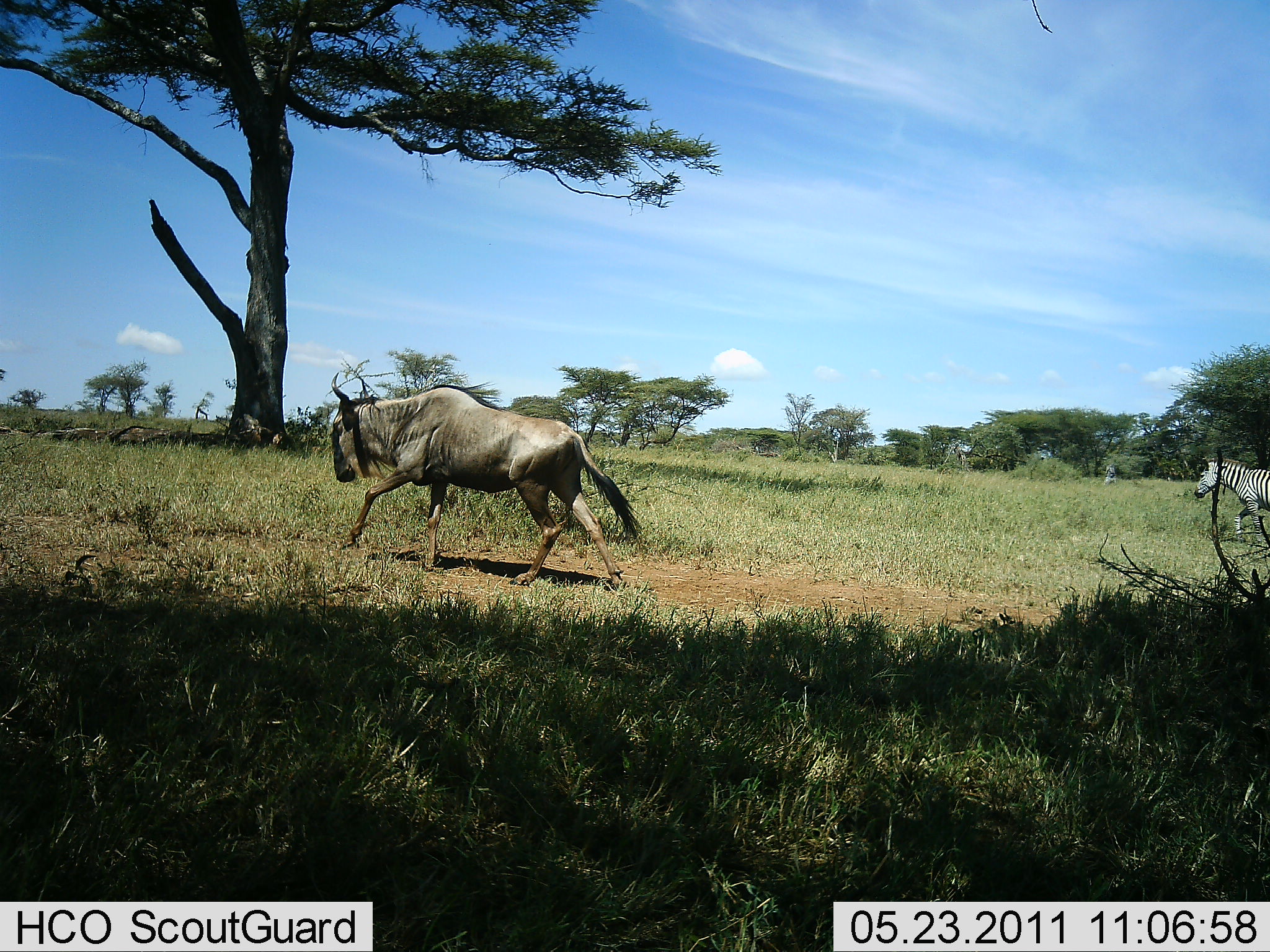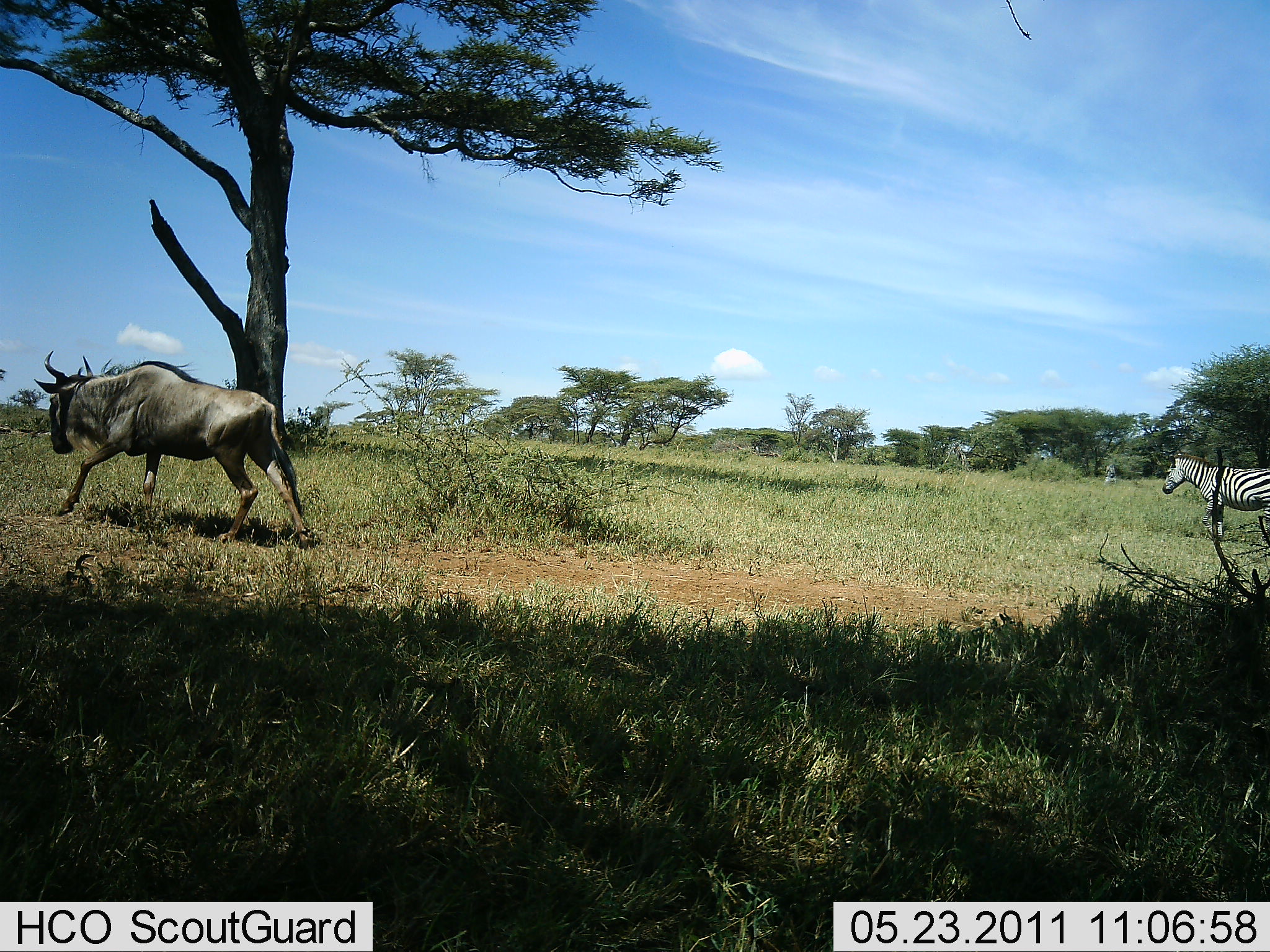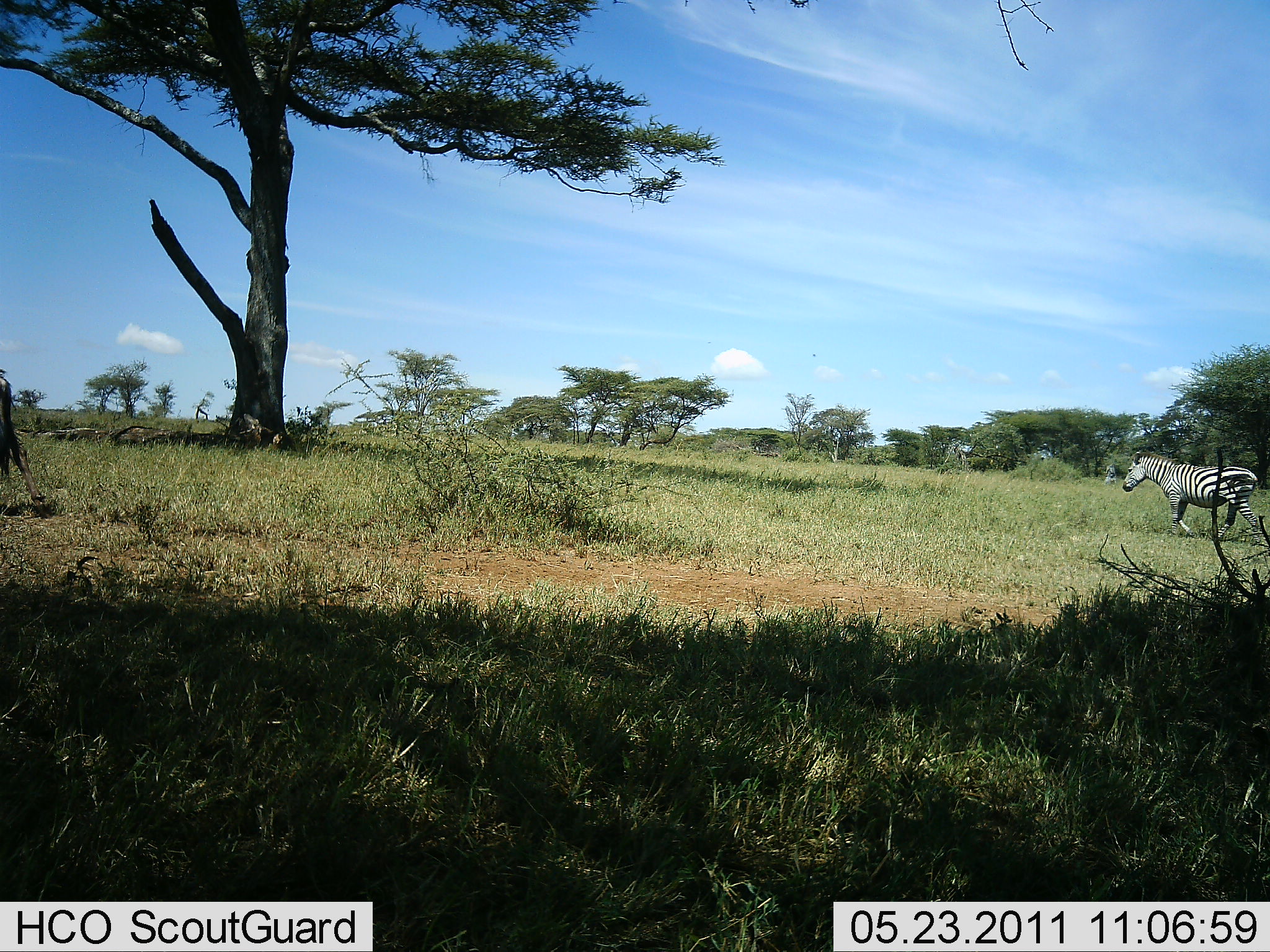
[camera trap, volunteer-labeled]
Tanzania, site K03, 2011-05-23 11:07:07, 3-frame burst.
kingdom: Animalia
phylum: Chordata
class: Mammalia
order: Artiodactyla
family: Bovidae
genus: Connochaetes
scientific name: Connochaetes taurinus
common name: blue wildebeest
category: wildebeest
Wildebeest (blue wildebeest) (Connochaetes taurinus), count 1. Behavior (volunteer vote fractions): standing 0%, resting 0%, moving 100%, interacting 0%. Young present (vote fraction): 0%. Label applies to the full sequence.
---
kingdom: Animalia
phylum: Chordata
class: Mammalia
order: Perissodactyla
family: Equidae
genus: Equus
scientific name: Equus quagga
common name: plains zebra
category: zebra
Zebra (plains zebra) (Equus quagga), count 1. Behavior (volunteer vote fractions): standing 0%, resting 0%, moving 100%, interacting 0%. Young present (vote fraction): 0%. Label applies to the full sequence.